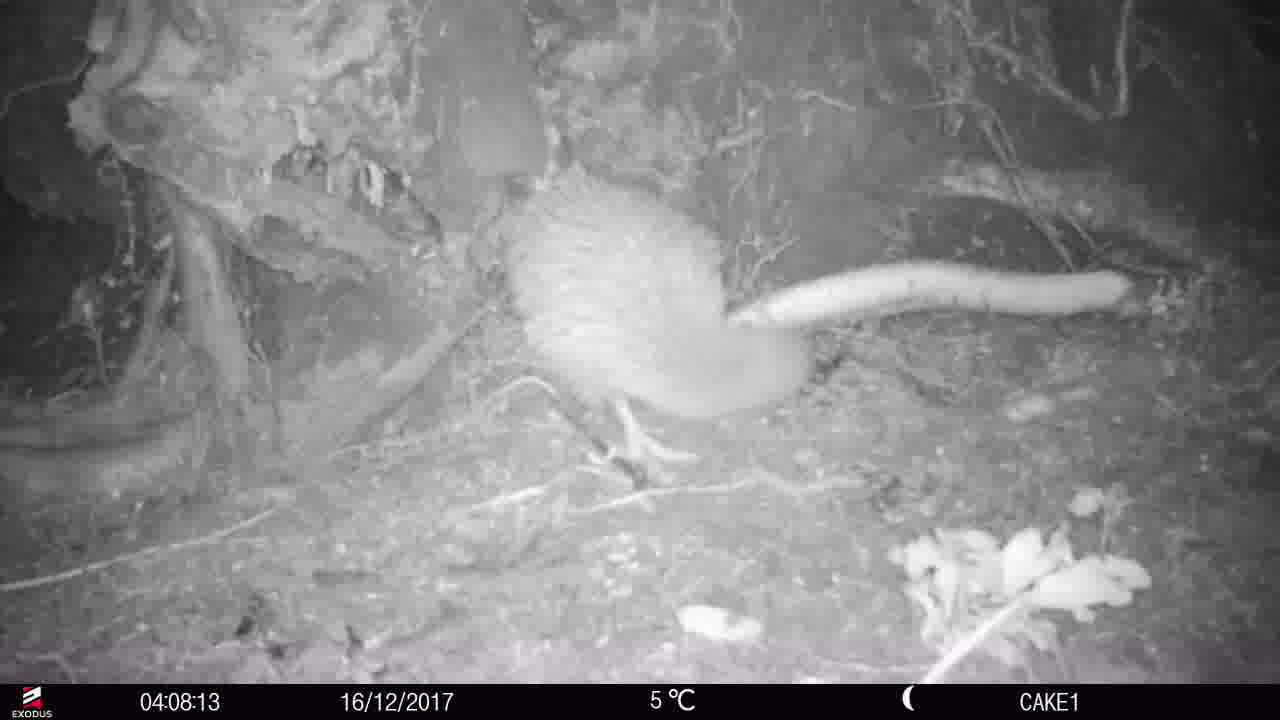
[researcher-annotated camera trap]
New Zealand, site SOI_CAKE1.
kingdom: Animalia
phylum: Chordata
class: Aves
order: Apterygiformes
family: Apterygidae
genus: Apteryx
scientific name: Apteryx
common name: kiwi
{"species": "kiwi (Apteryx)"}